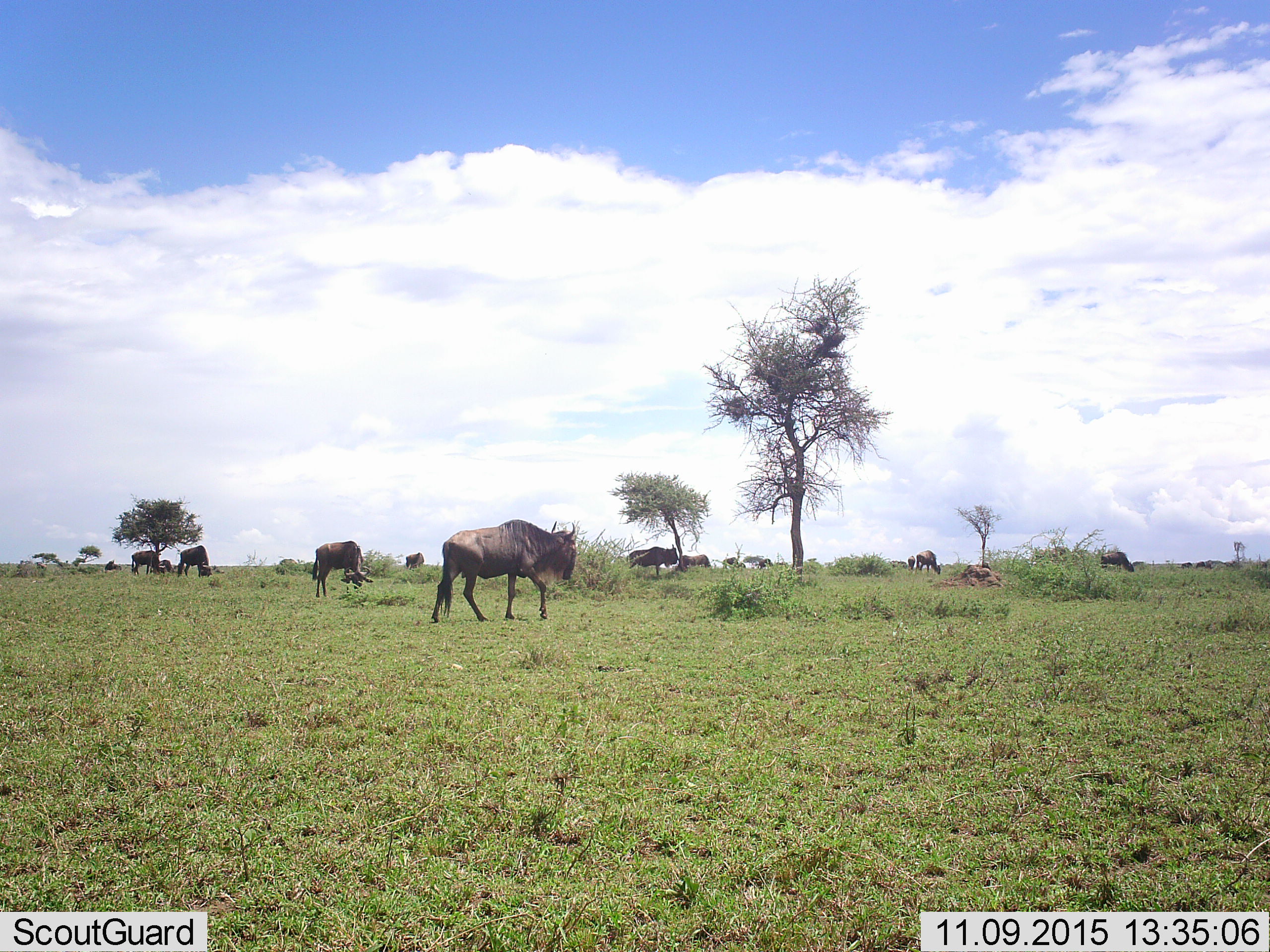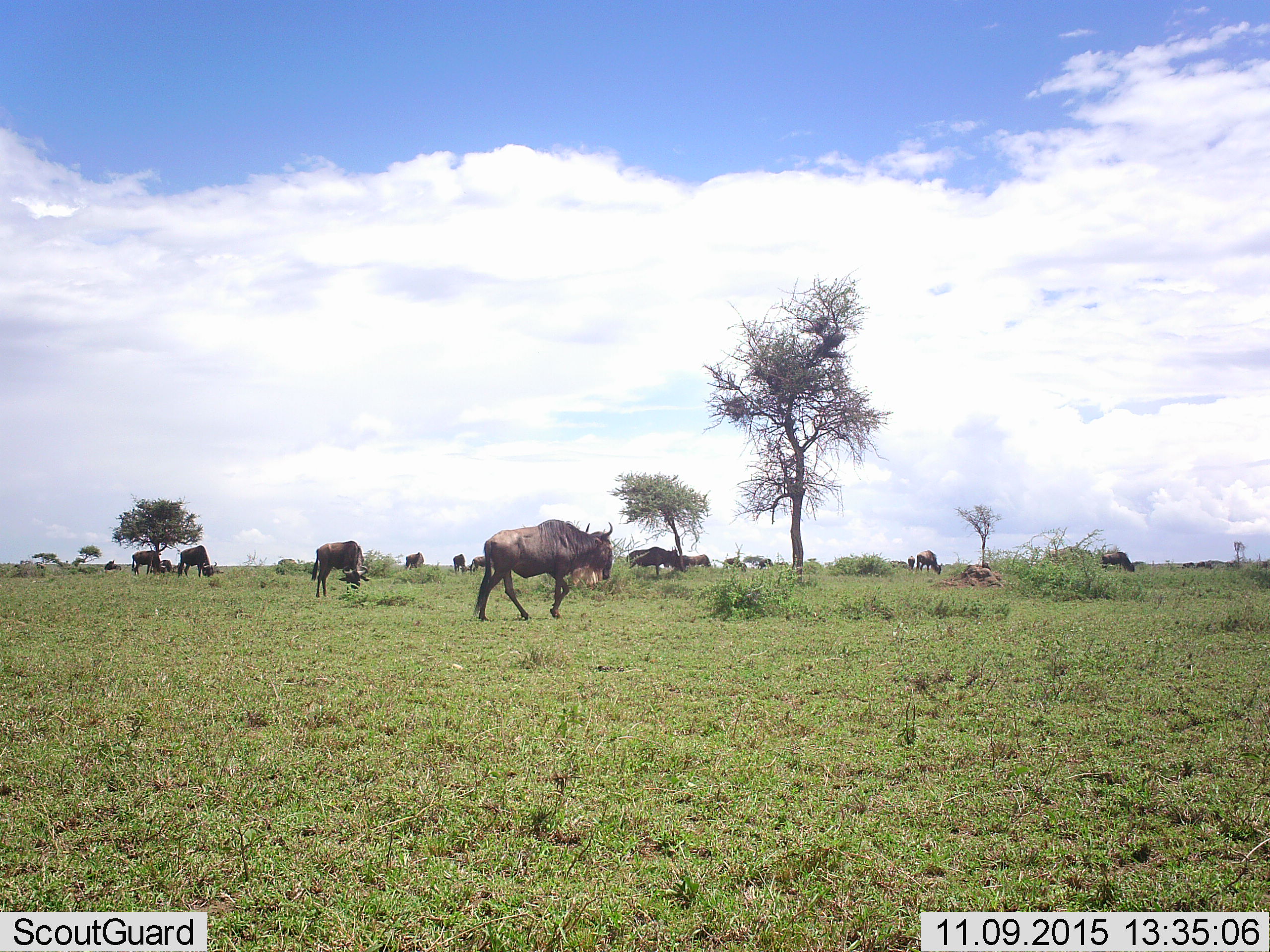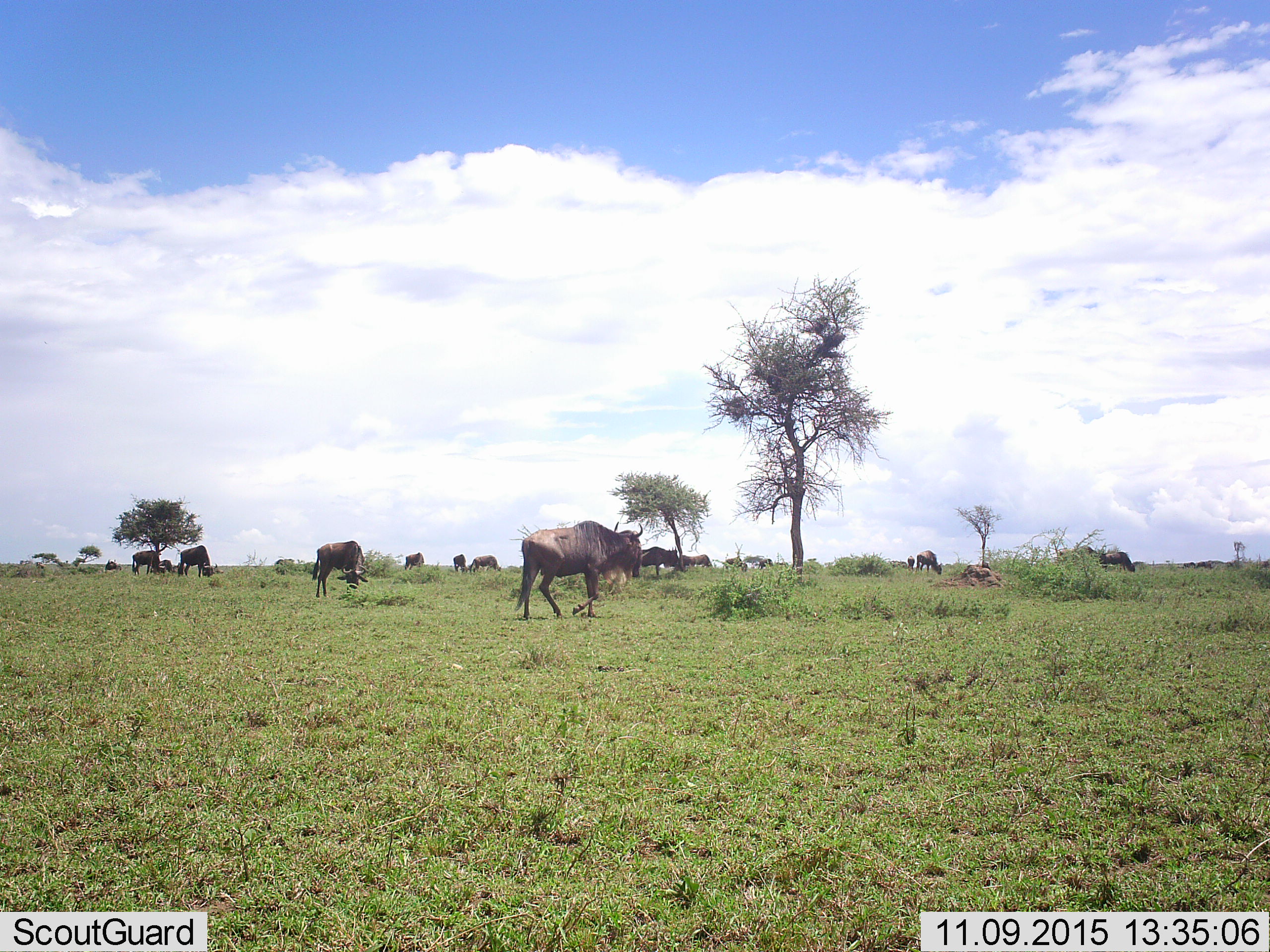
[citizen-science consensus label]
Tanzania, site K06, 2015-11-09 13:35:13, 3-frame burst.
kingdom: Animalia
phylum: Chordata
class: Mammalia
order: Artiodactyla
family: Bovidae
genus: Connochaetes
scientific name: Connochaetes taurinus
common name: blue wildebeest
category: wildebeest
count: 11-50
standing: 57%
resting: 29%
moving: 100%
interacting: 0%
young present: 0%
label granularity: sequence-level